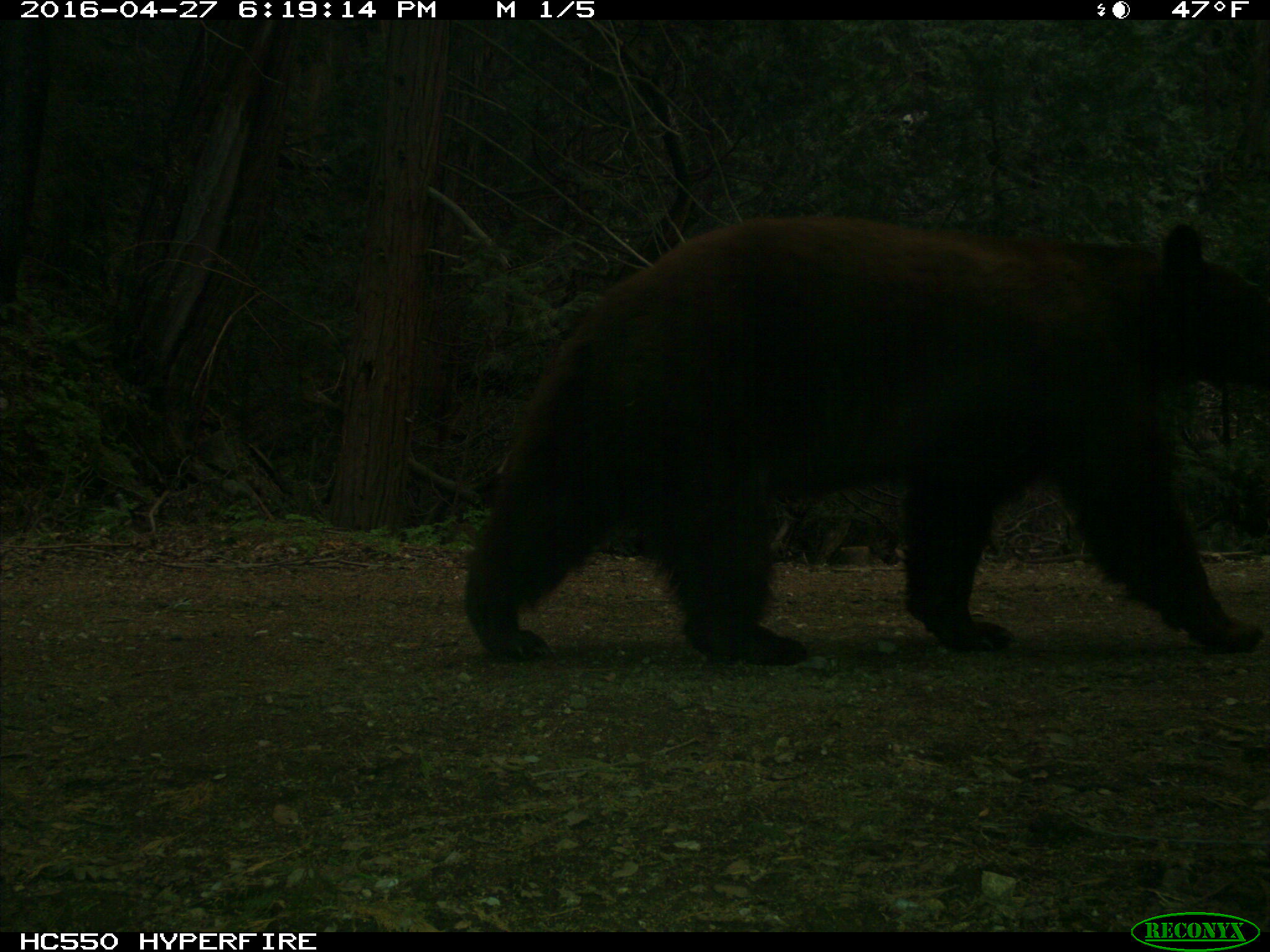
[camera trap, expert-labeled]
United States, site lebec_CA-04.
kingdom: Animalia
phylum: Chordata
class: Mammalia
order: Carnivora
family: Ursidae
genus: Ursus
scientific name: Ursus americanus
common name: american black bear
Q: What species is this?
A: Ursus americanus (american black bear).